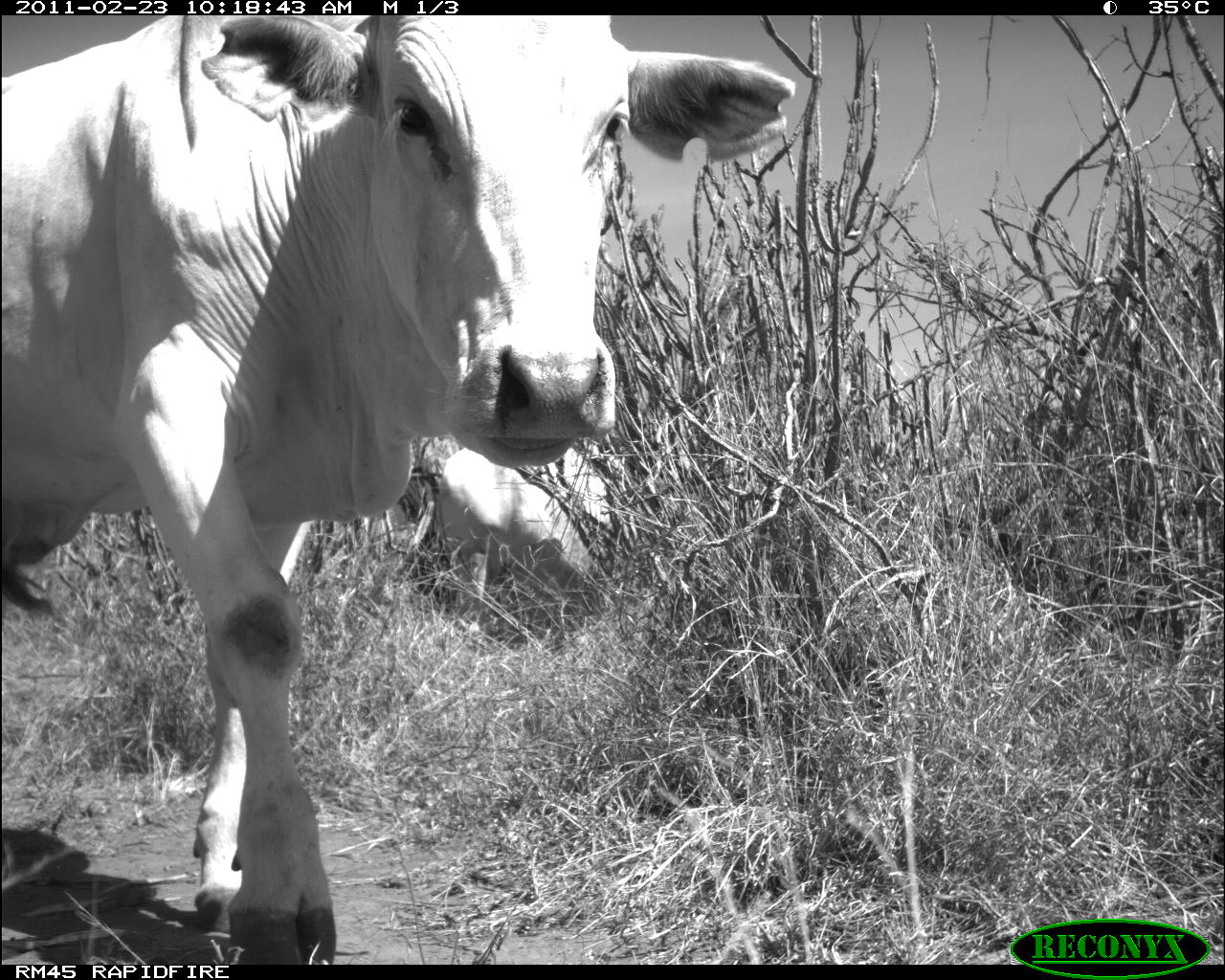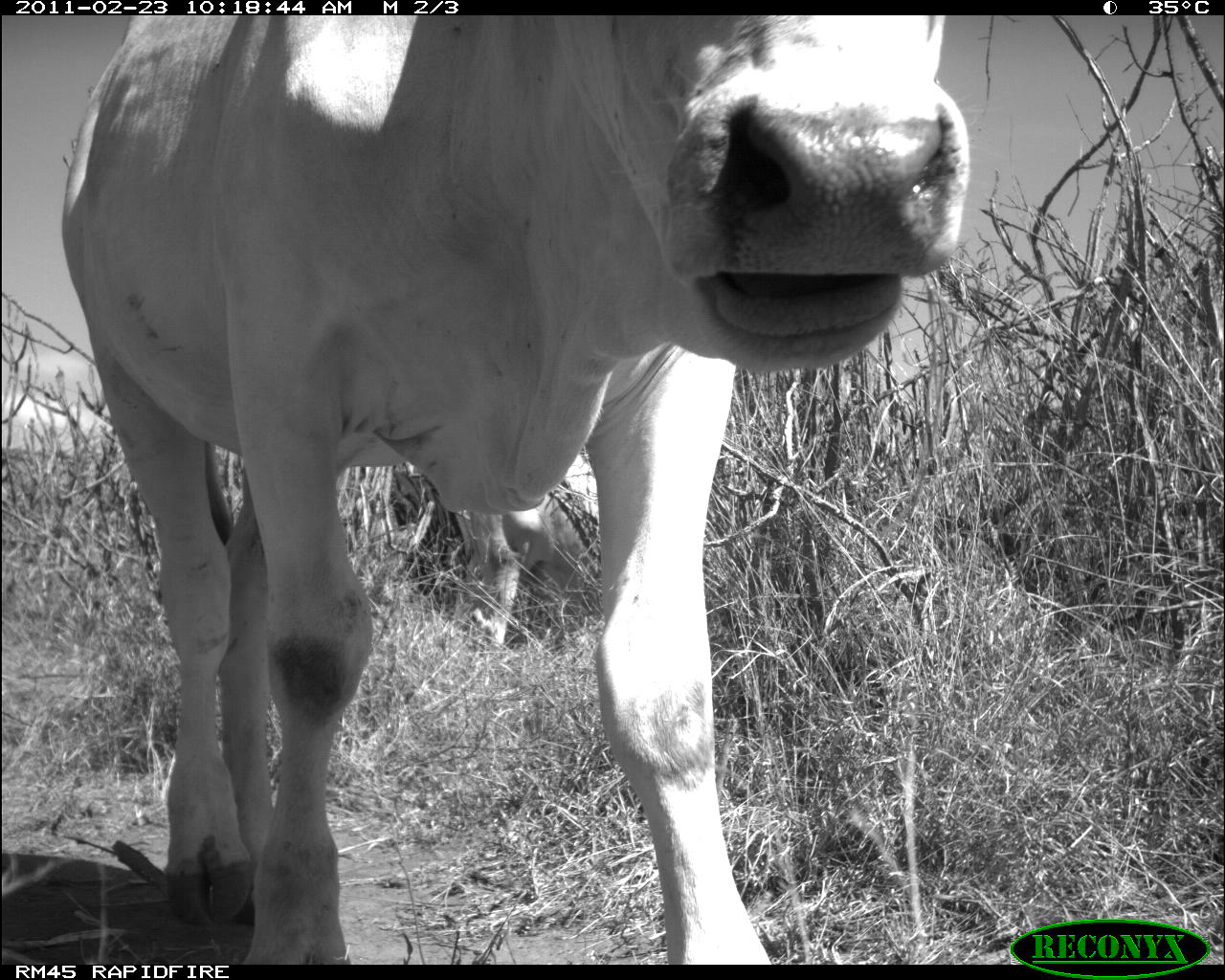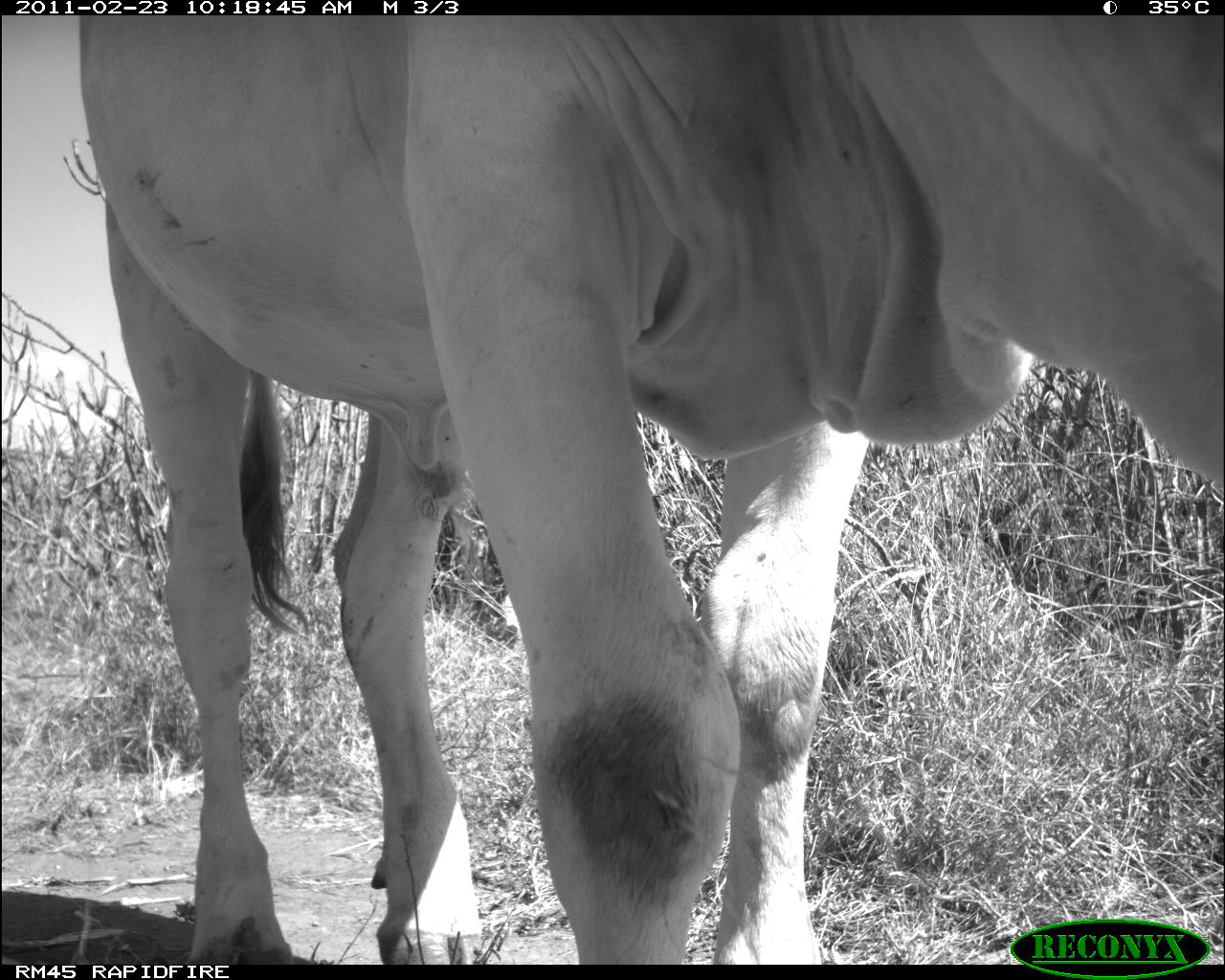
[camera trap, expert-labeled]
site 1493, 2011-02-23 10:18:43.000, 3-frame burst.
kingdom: Animalia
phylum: Chordata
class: Mammalia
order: Artiodactyla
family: Bovidae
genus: Bos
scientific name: Bos taurus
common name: domestic cattle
Bos taurus (domestic cattle), count 2.